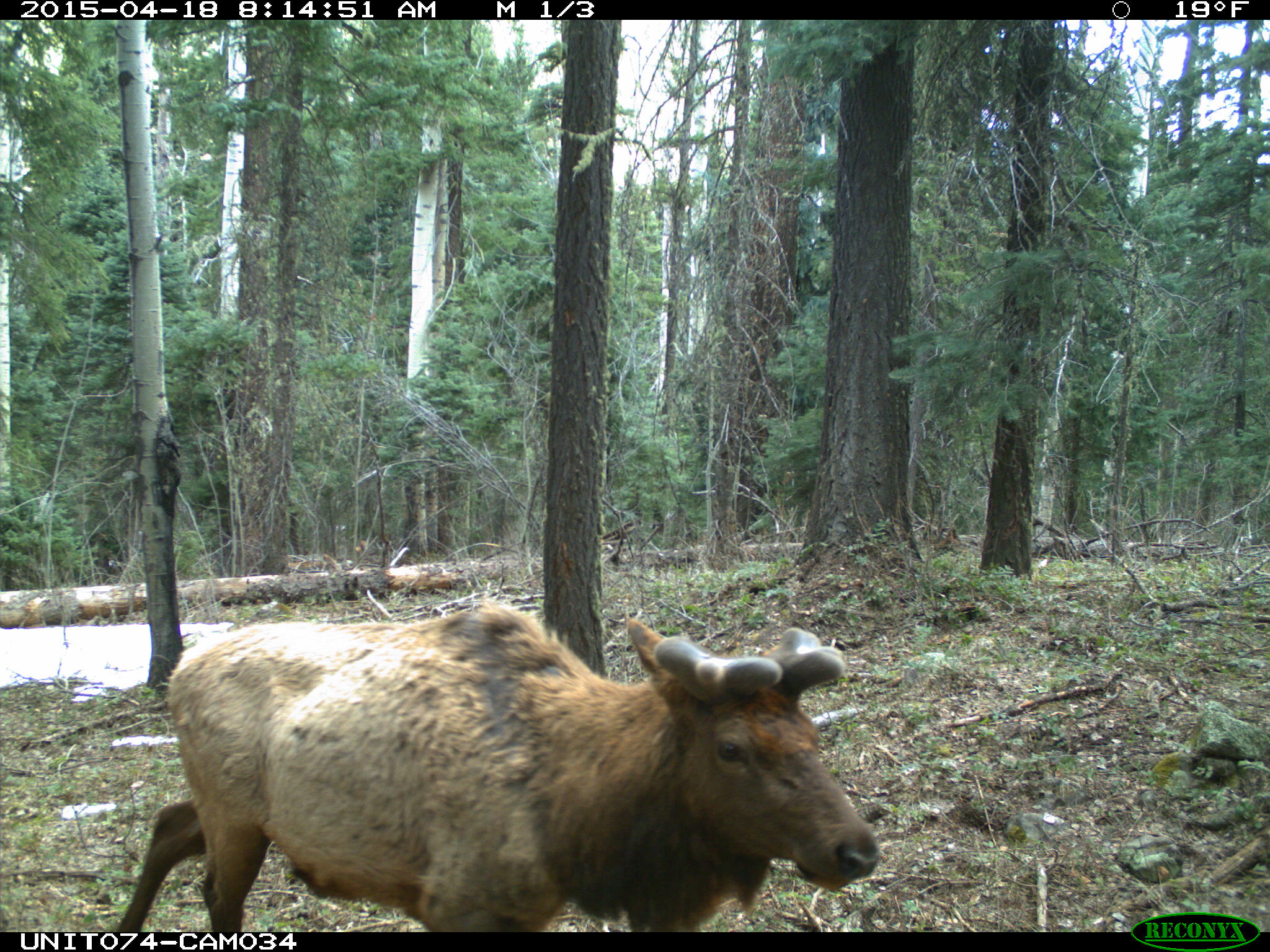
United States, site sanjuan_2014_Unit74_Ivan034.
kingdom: Animalia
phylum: Chordata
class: Mammalia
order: Artiodactyla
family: Cervidae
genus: Cervus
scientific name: Cervus elaphus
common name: red deer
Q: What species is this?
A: Cervus elaphus (red deer).